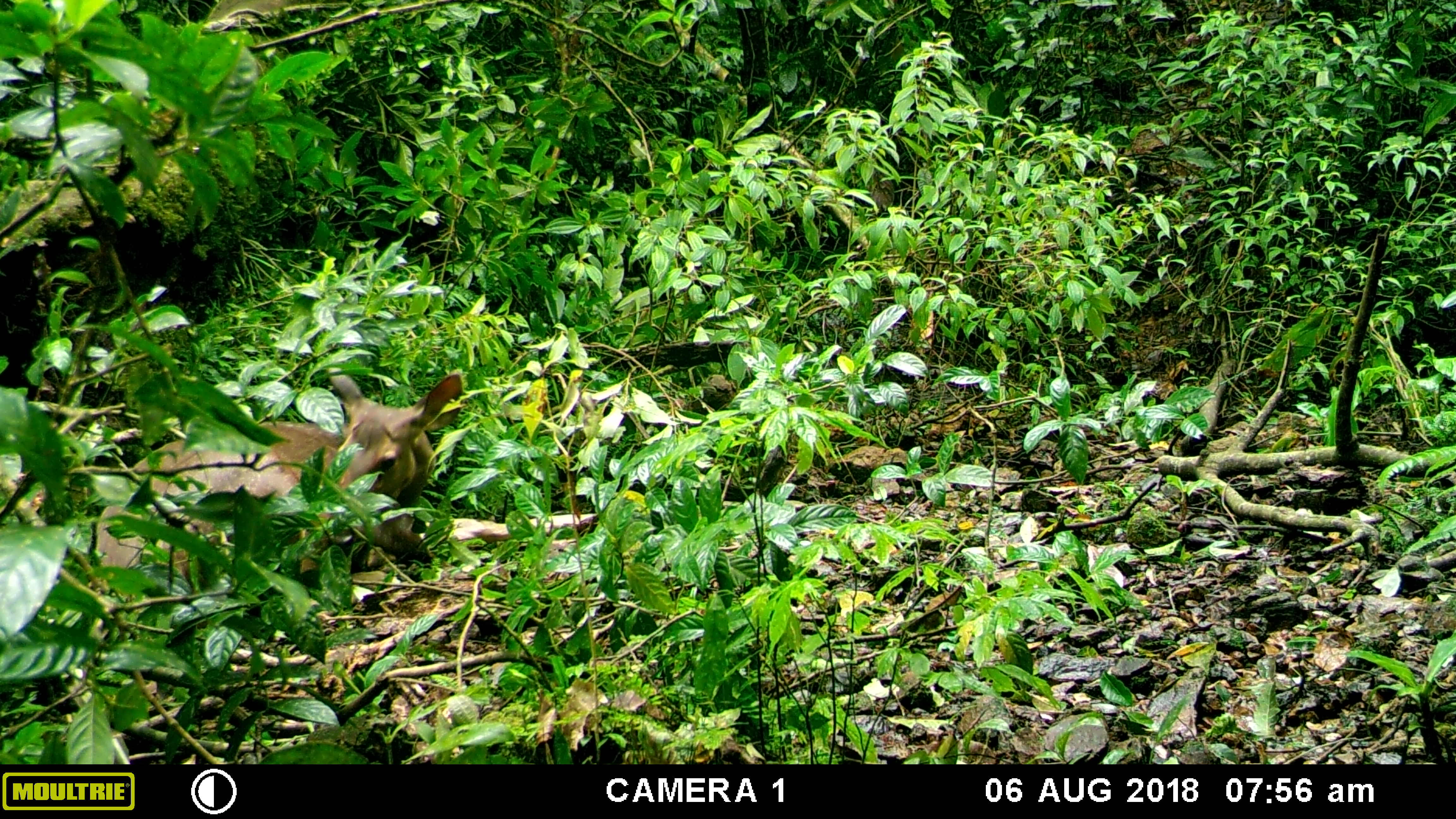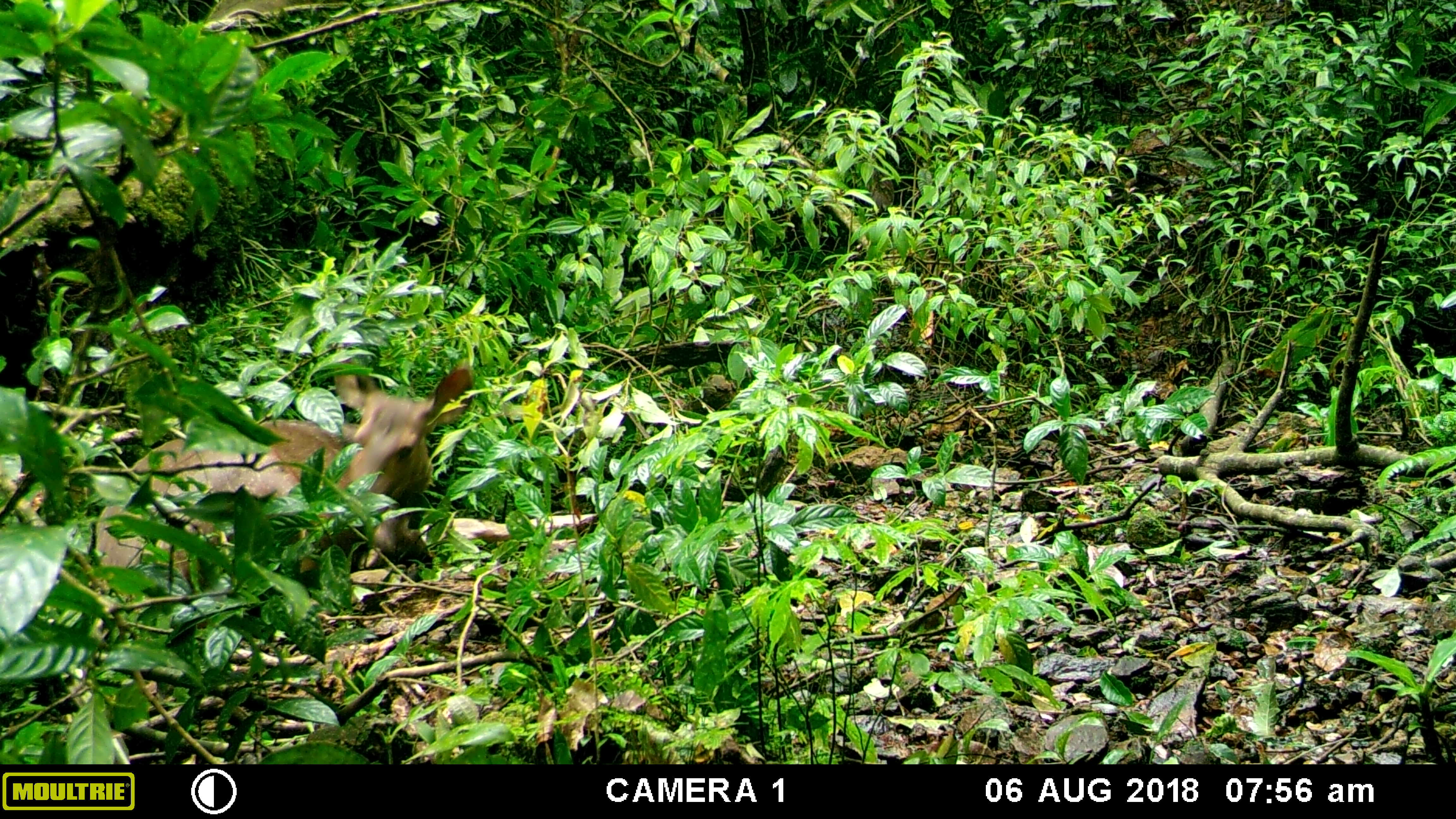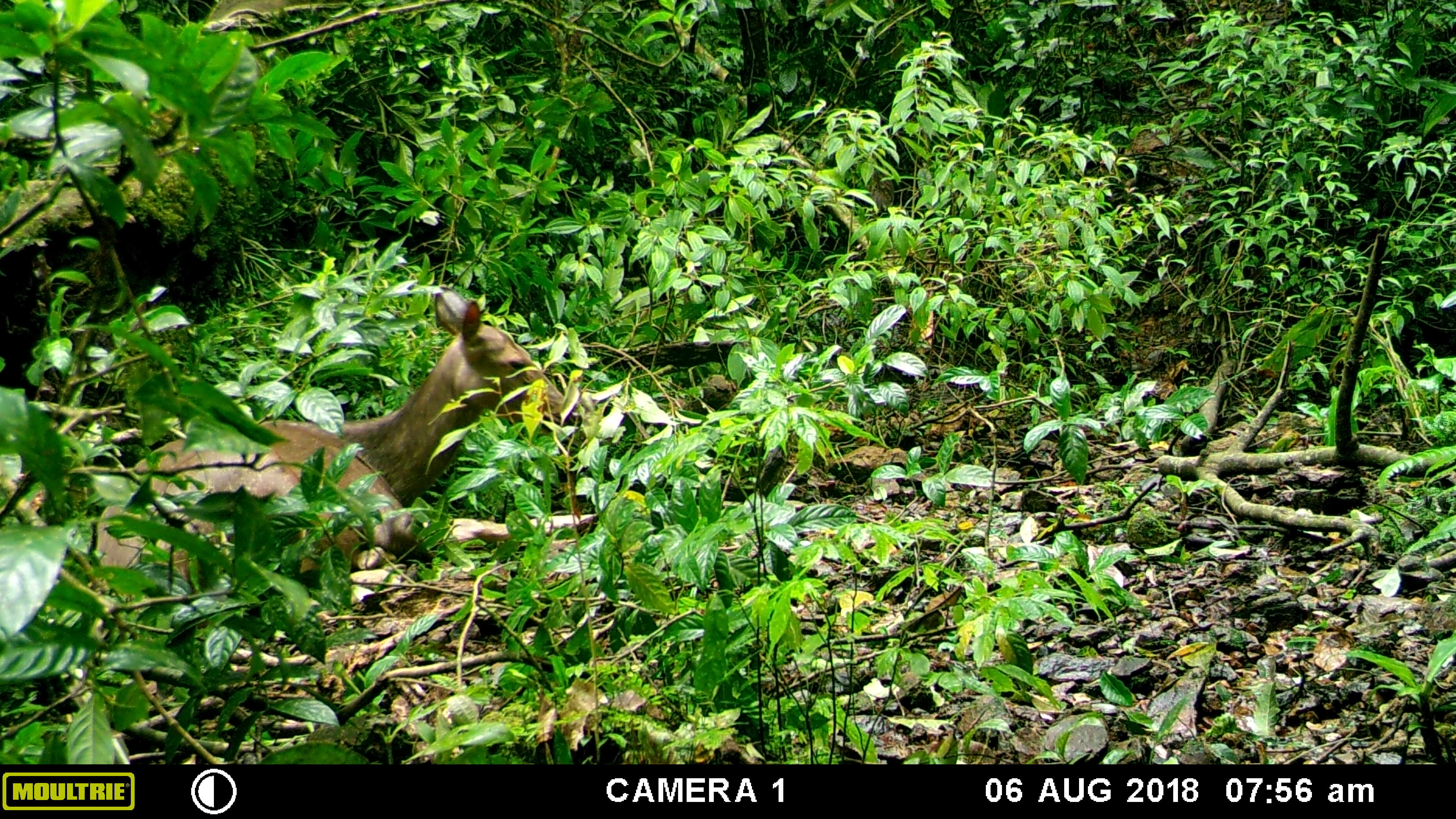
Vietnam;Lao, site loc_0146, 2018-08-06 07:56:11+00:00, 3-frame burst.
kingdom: Animalia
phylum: Chordata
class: Mammalia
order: Artiodactyla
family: Cervidae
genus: Rusa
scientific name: Rusa unicolor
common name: sambar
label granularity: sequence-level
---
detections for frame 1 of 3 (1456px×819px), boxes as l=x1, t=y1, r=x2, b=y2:
sambar: l=96, t=368, r=597, b=583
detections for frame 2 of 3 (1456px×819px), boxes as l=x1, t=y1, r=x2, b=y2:
sambar: l=95, t=355, r=597, b=589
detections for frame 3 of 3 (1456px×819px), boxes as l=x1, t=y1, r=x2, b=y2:
sambar: l=95, t=283, r=598, b=606